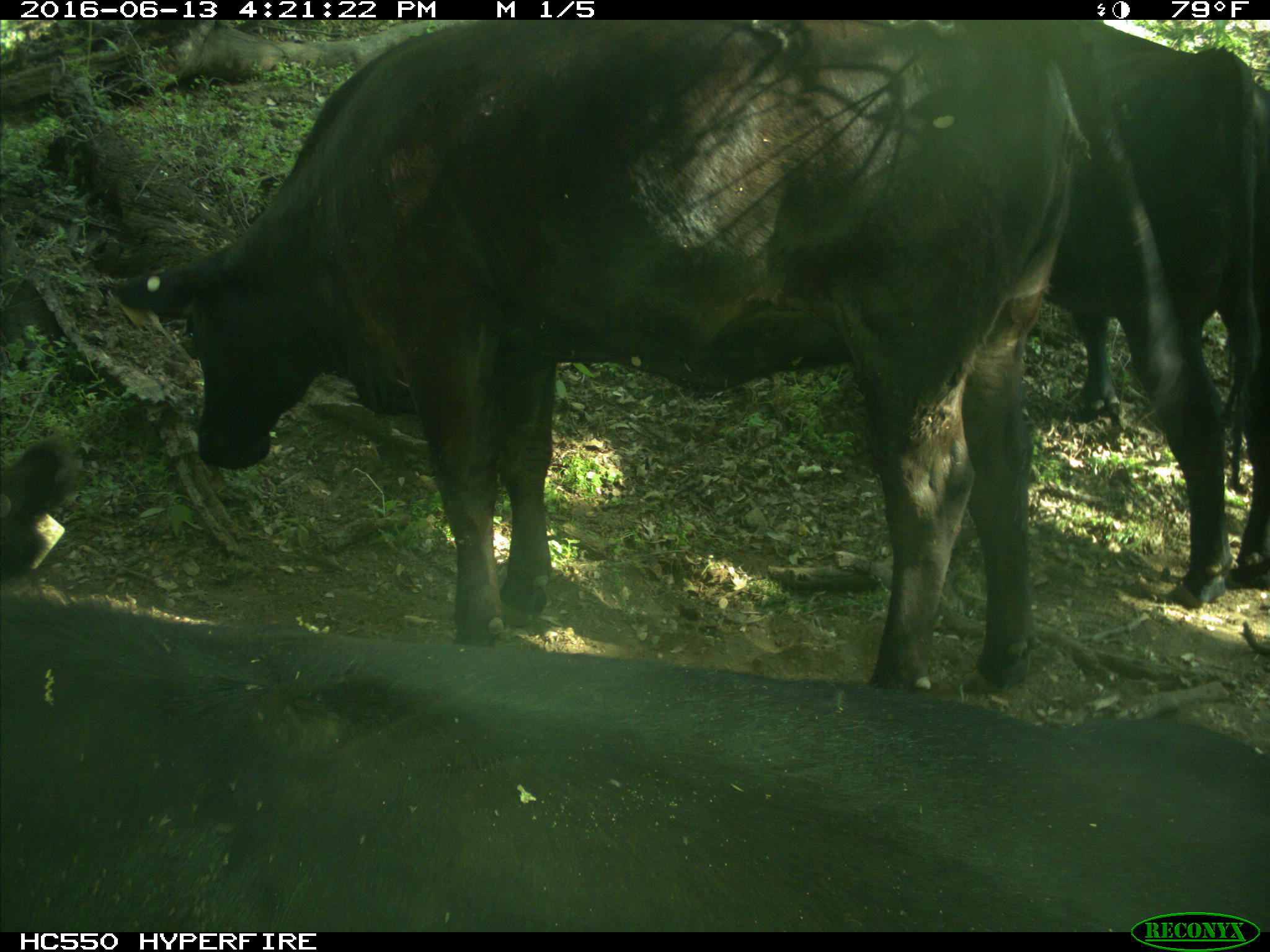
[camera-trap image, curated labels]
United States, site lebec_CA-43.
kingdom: Animalia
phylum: Chordata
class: Mammalia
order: Artiodactyla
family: Bovidae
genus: Bos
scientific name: Bos taurus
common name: domestic cow